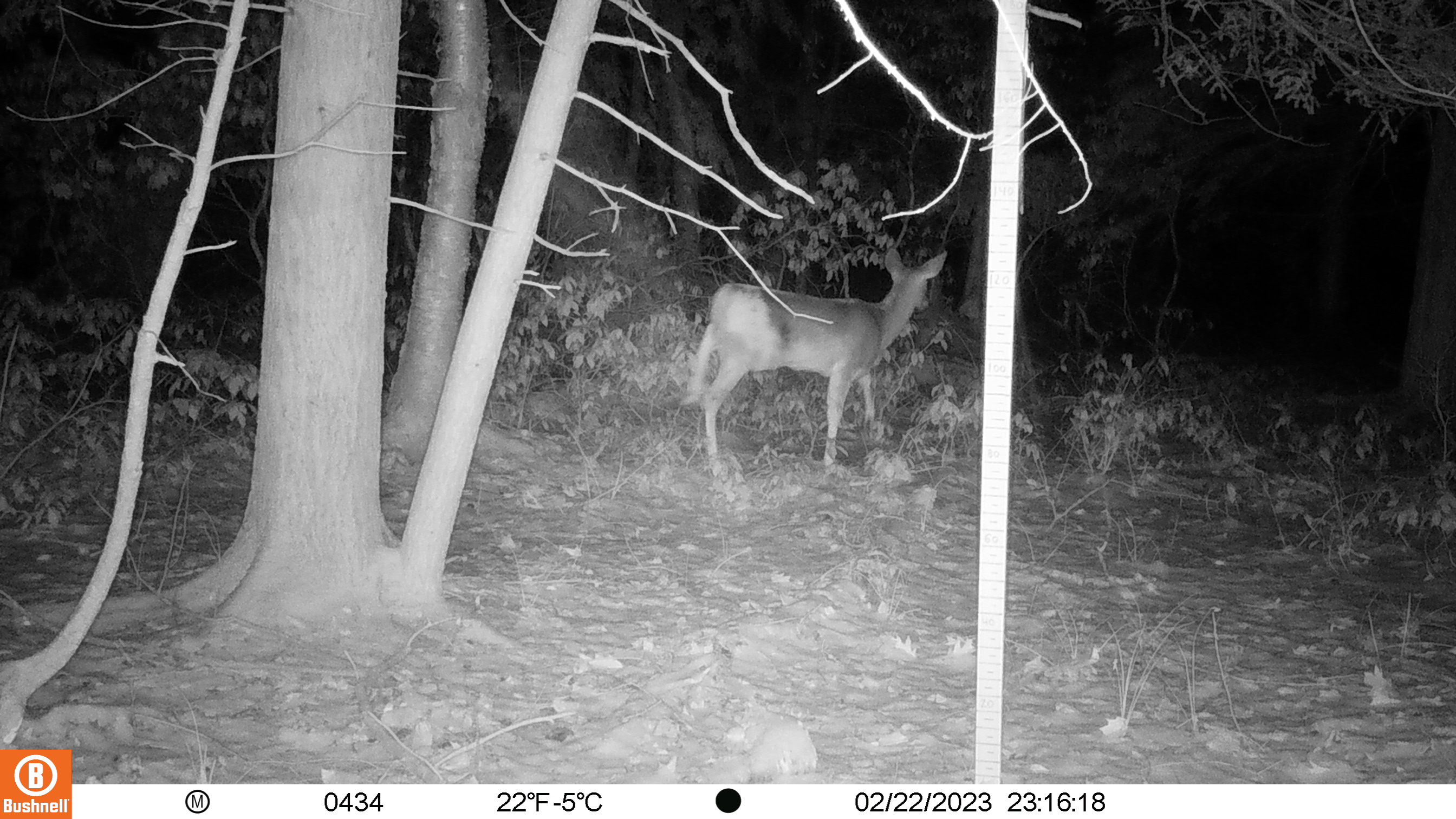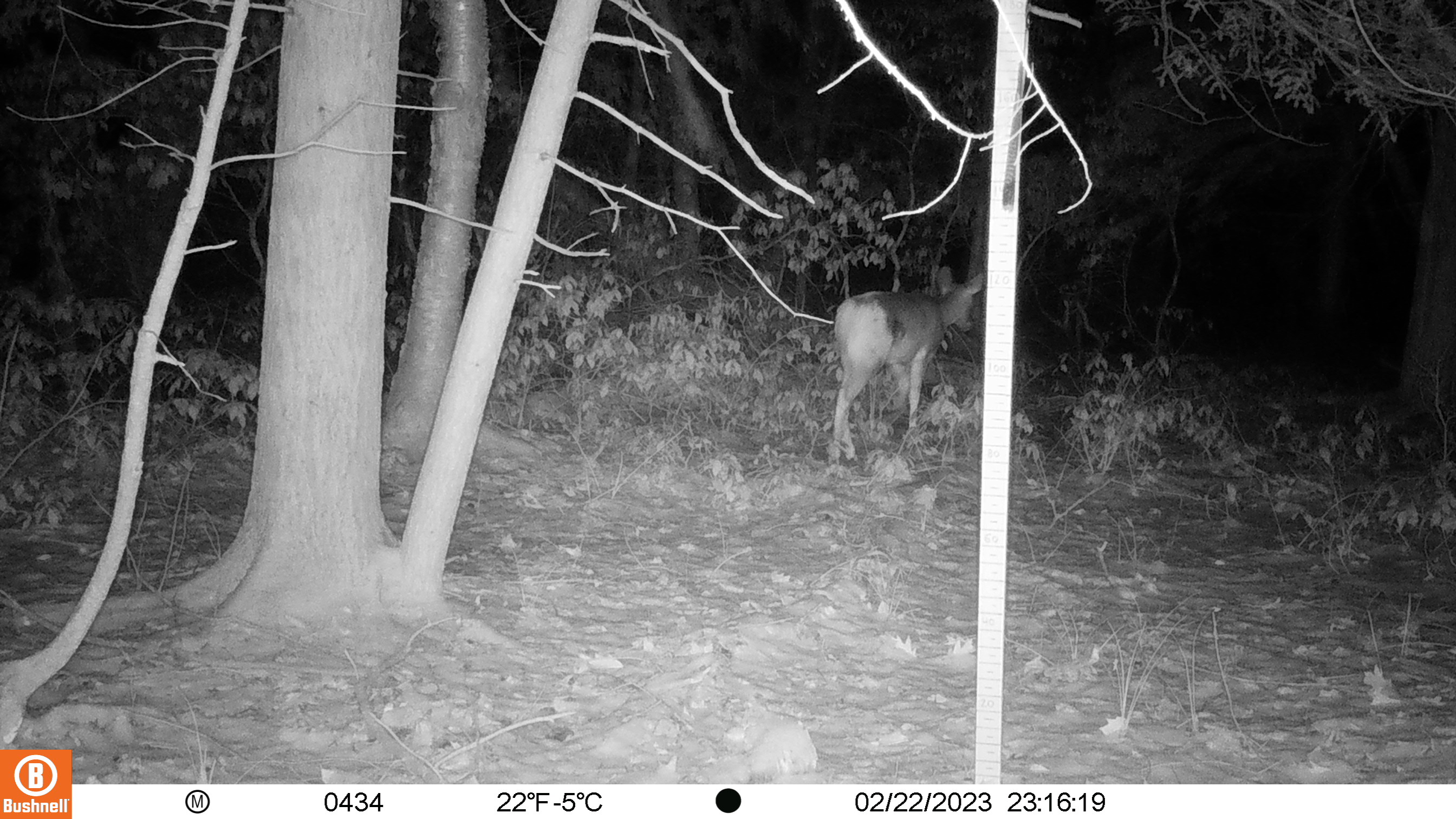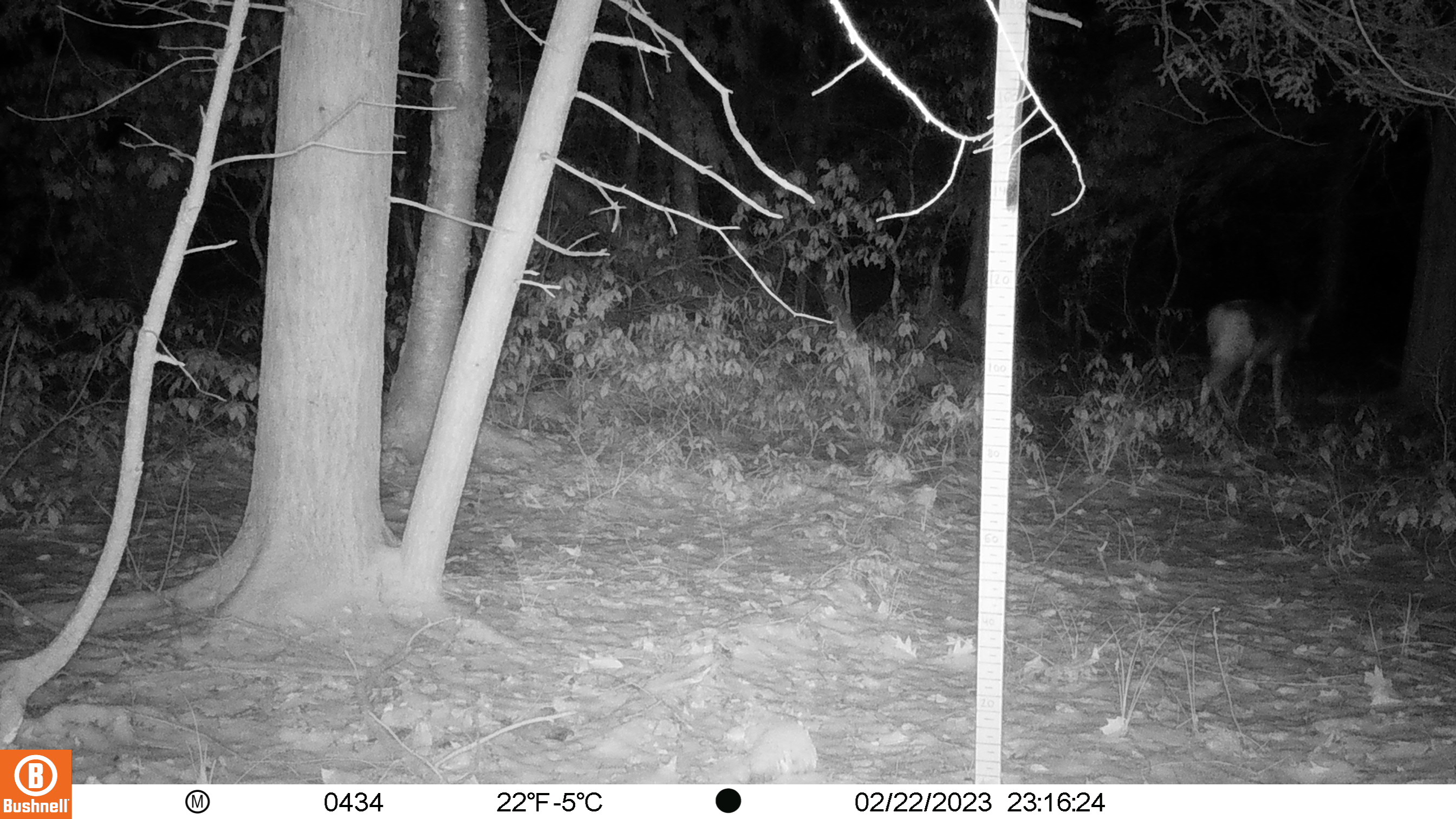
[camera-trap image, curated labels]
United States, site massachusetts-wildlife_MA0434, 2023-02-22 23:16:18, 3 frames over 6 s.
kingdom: Animalia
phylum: Chordata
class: Mammalia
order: Artiodactyla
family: Cervidae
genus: Odocoileus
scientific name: Odocoileus virginianus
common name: white-tailed deer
White-tailed deer (Odocoileus virginianus).